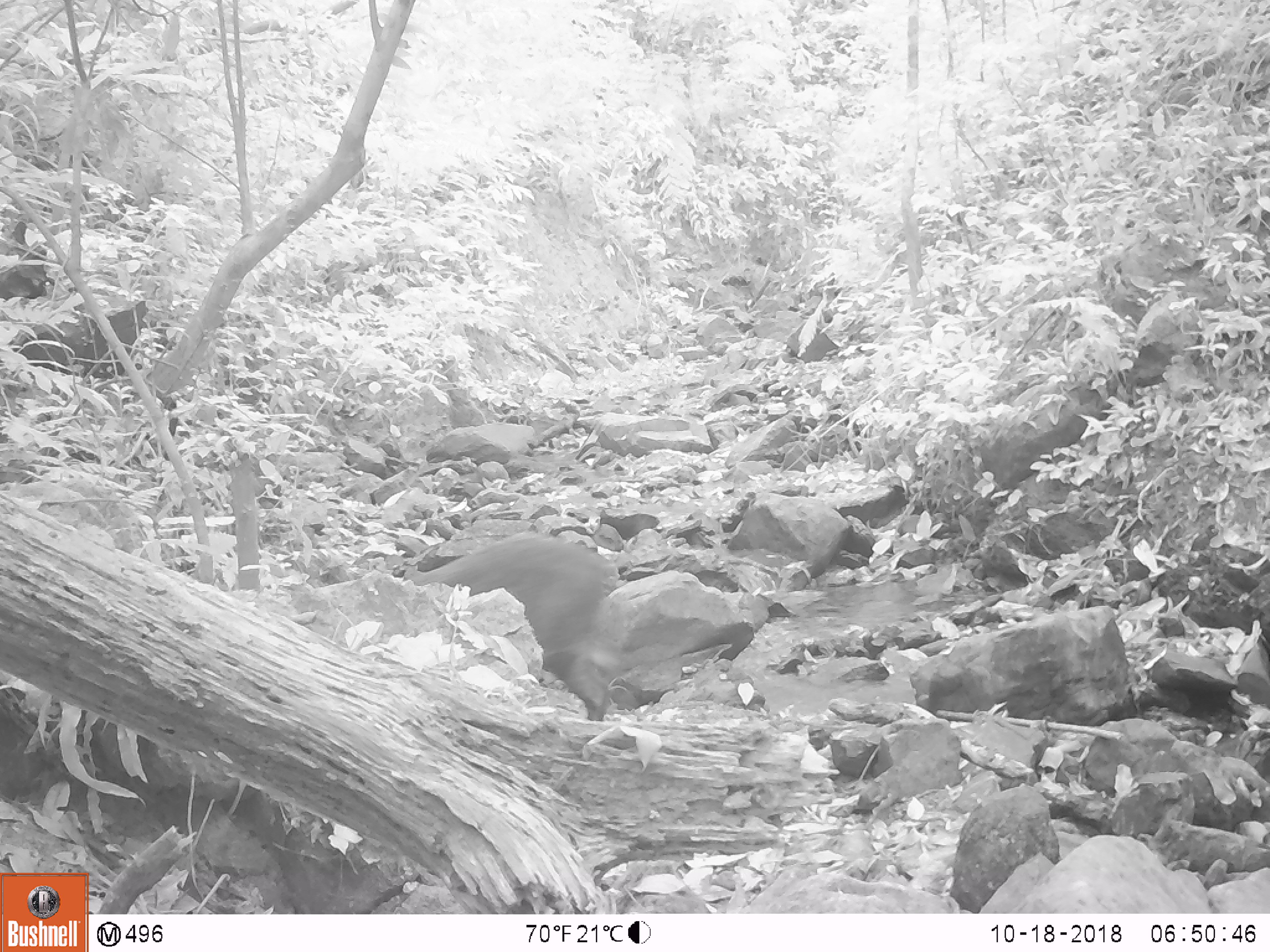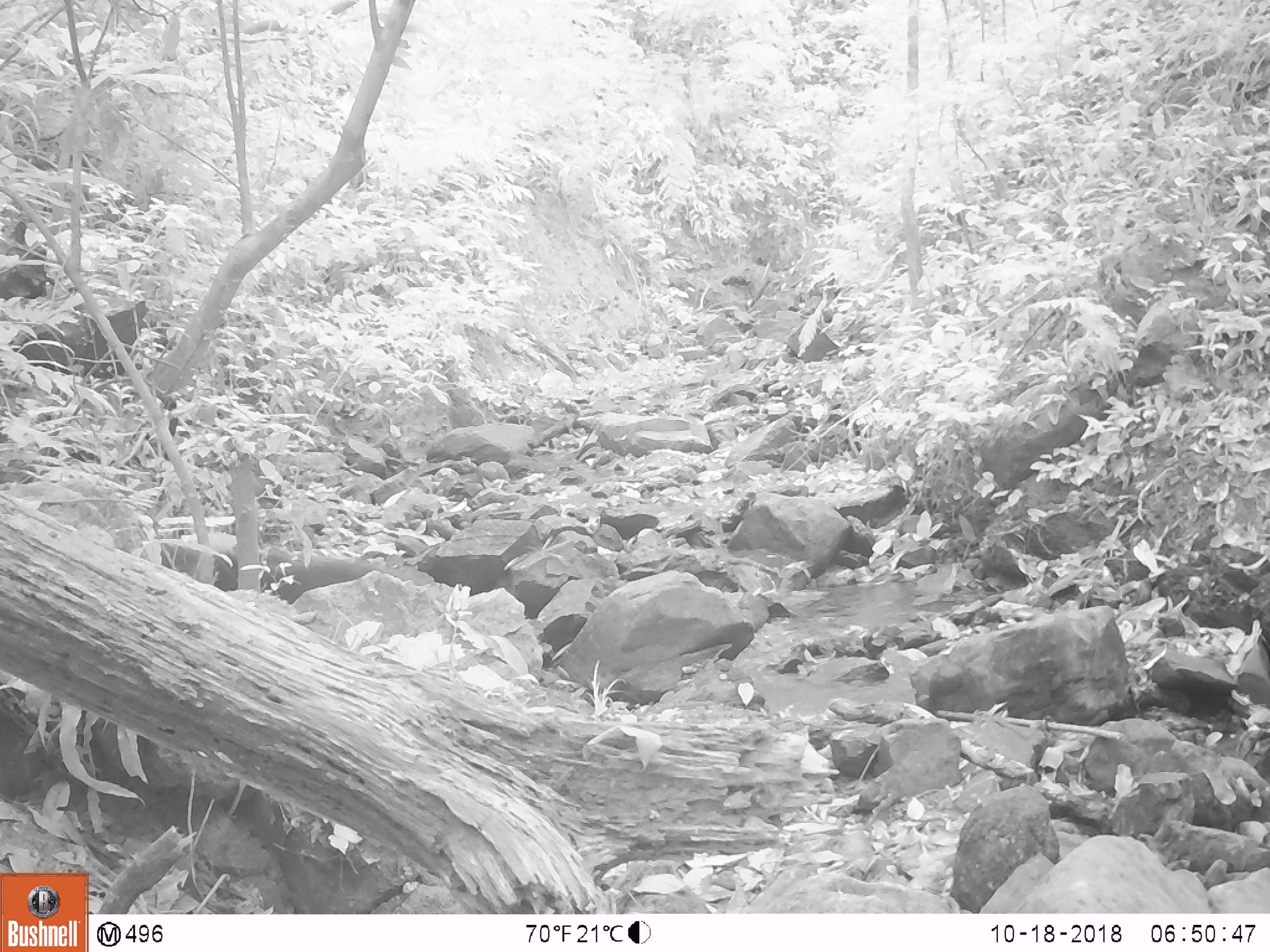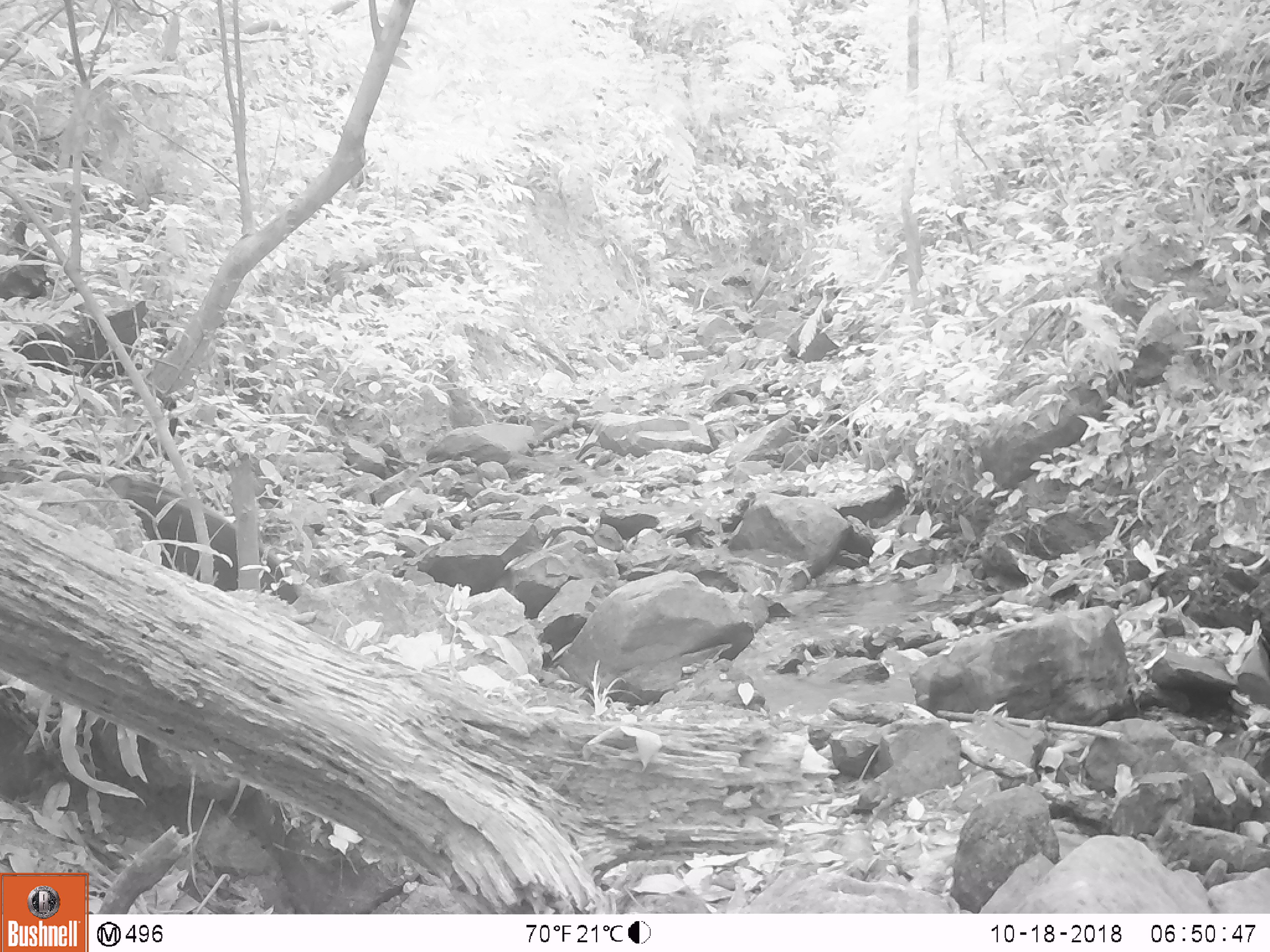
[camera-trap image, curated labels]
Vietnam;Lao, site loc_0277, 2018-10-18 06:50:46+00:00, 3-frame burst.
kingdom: Animalia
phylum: Chordata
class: Mammalia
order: Artiodactyla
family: Suidae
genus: Sus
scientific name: Sus scrofa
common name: eurasian wild pig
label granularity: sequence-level